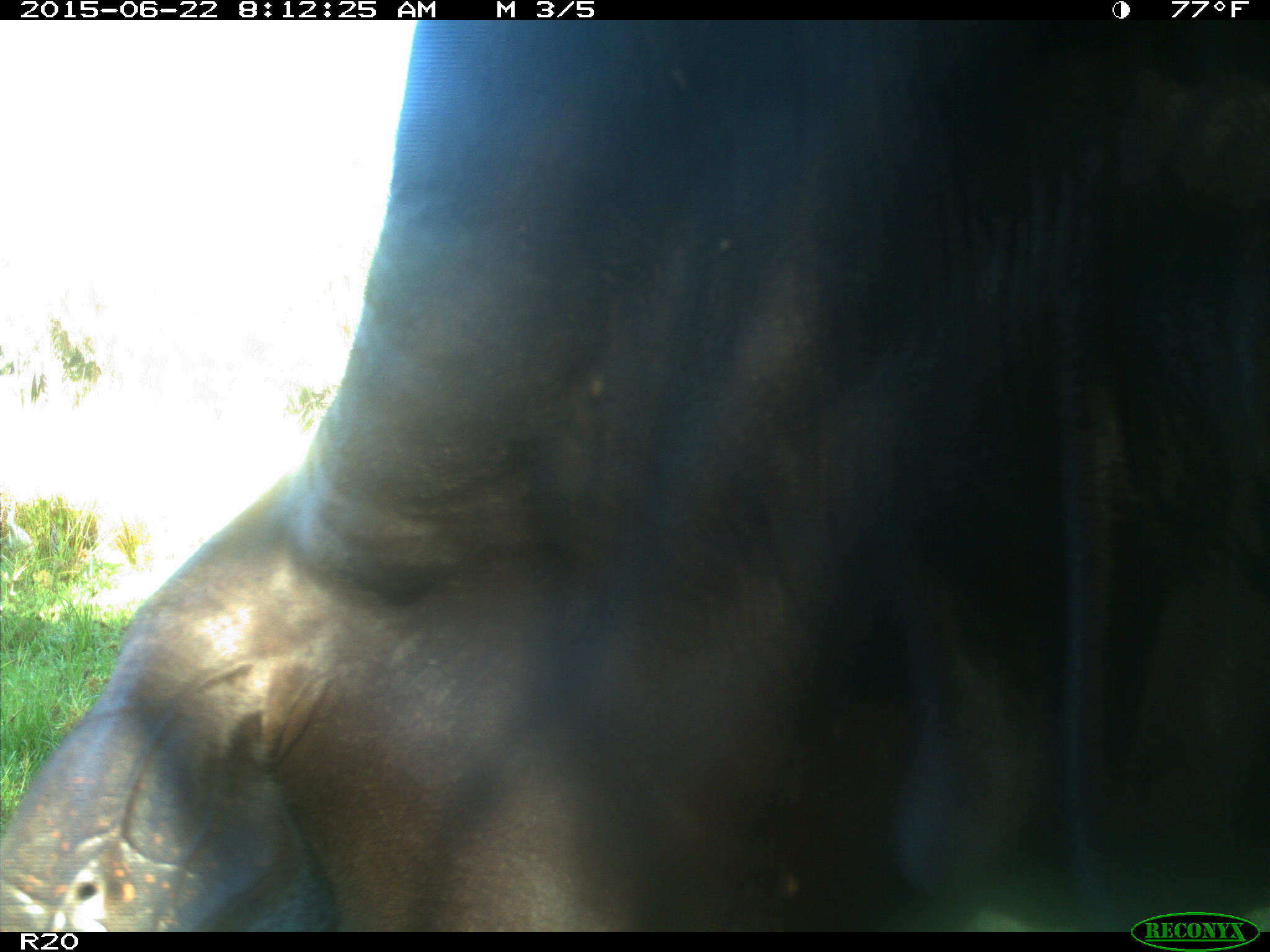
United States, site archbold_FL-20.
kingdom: Animalia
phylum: Chordata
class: Mammalia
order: Artiodactyla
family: Bovidae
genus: Bos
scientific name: Bos taurus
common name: domestic cow